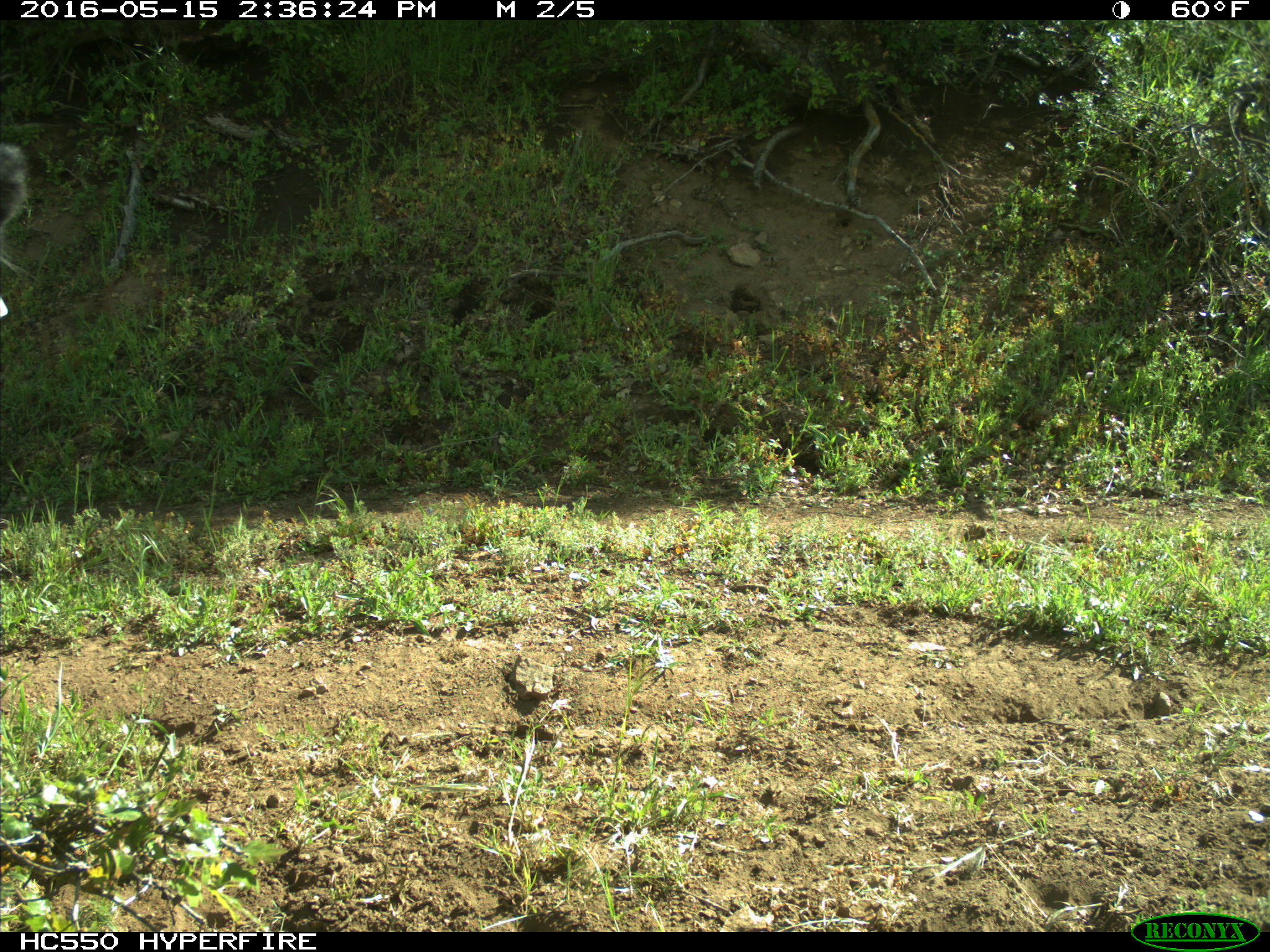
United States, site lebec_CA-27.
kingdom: Animalia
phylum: Chordata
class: Mammalia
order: Artiodactyla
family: Bovidae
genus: Bos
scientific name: Bos taurus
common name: domestic cow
Bos taurus (domestic cow).